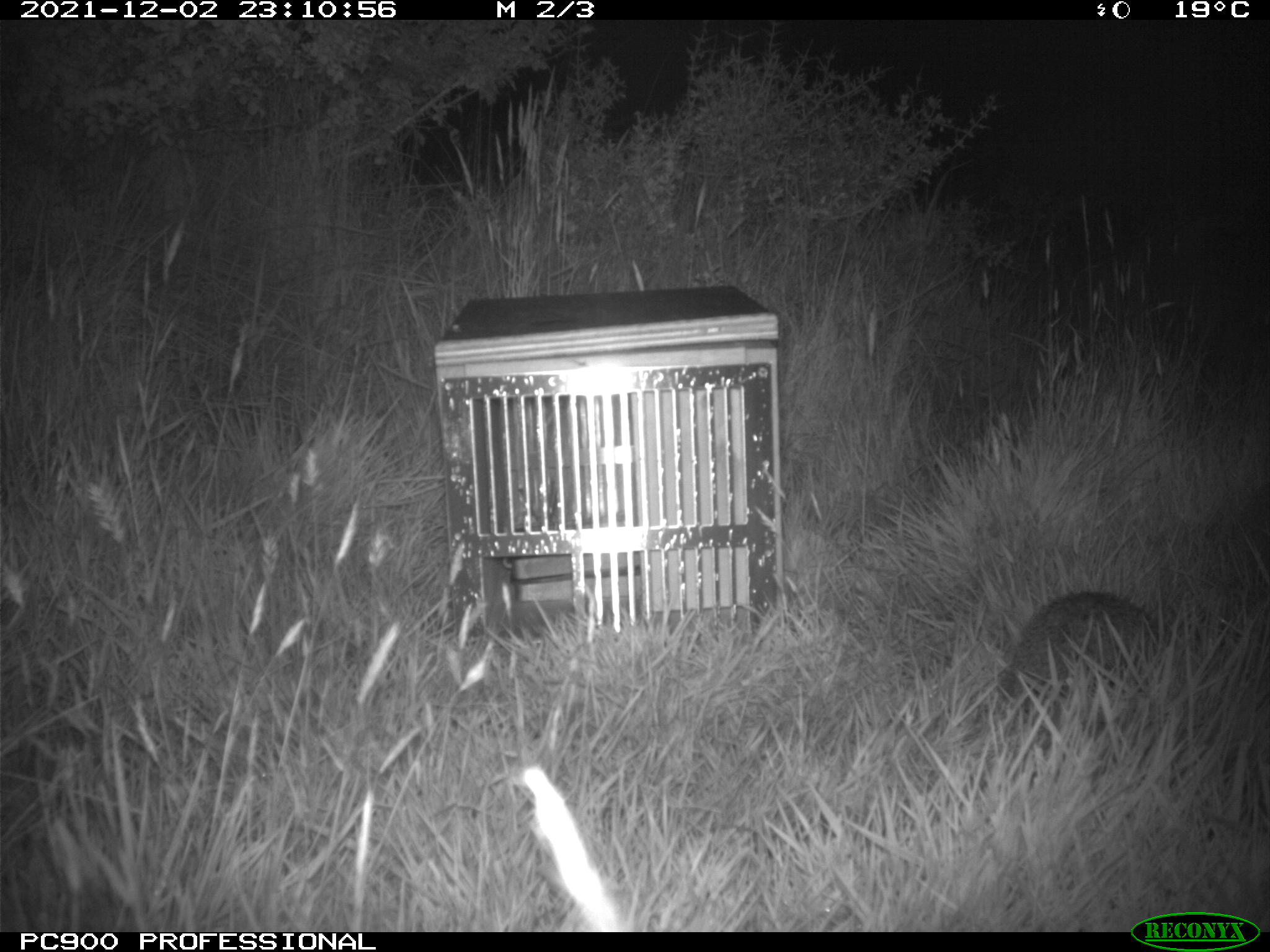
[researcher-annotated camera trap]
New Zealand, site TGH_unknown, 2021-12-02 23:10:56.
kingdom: Animalia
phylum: Chordata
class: Mammalia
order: Eulipotyphla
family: Erinaceidae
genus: Erinaceus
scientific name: Erinaceus europaeus europaeus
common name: european hedgehog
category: hedgehog